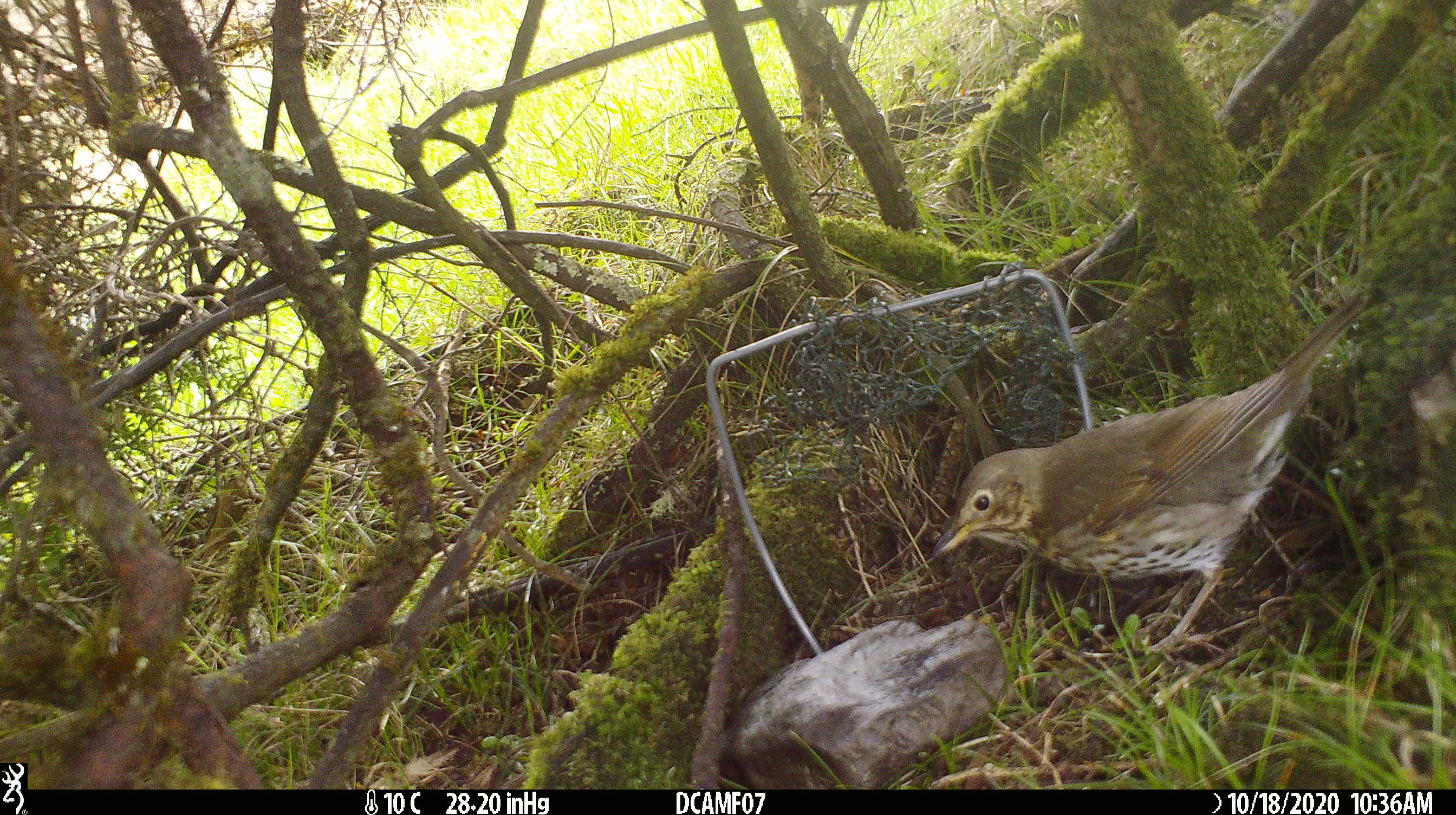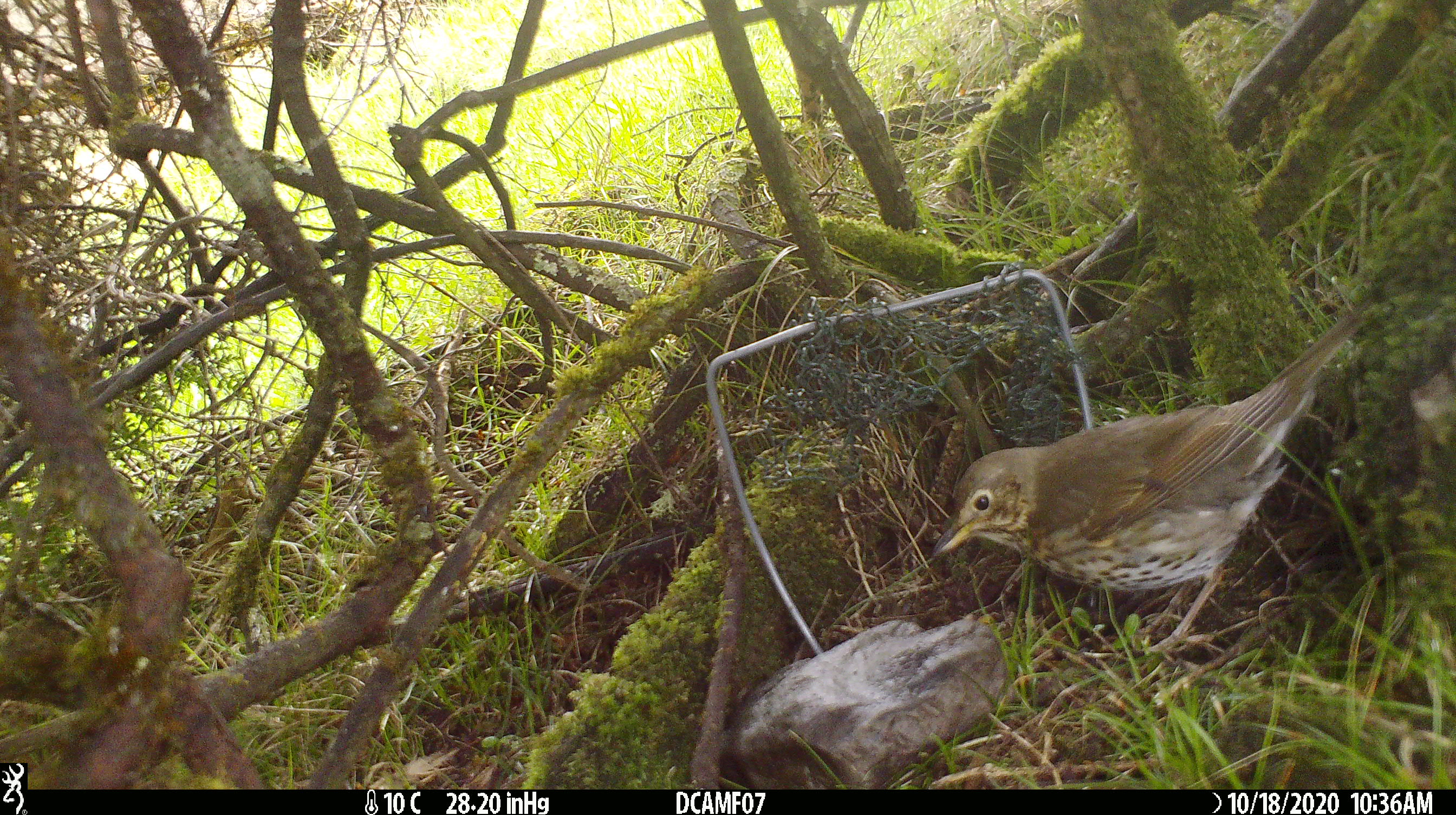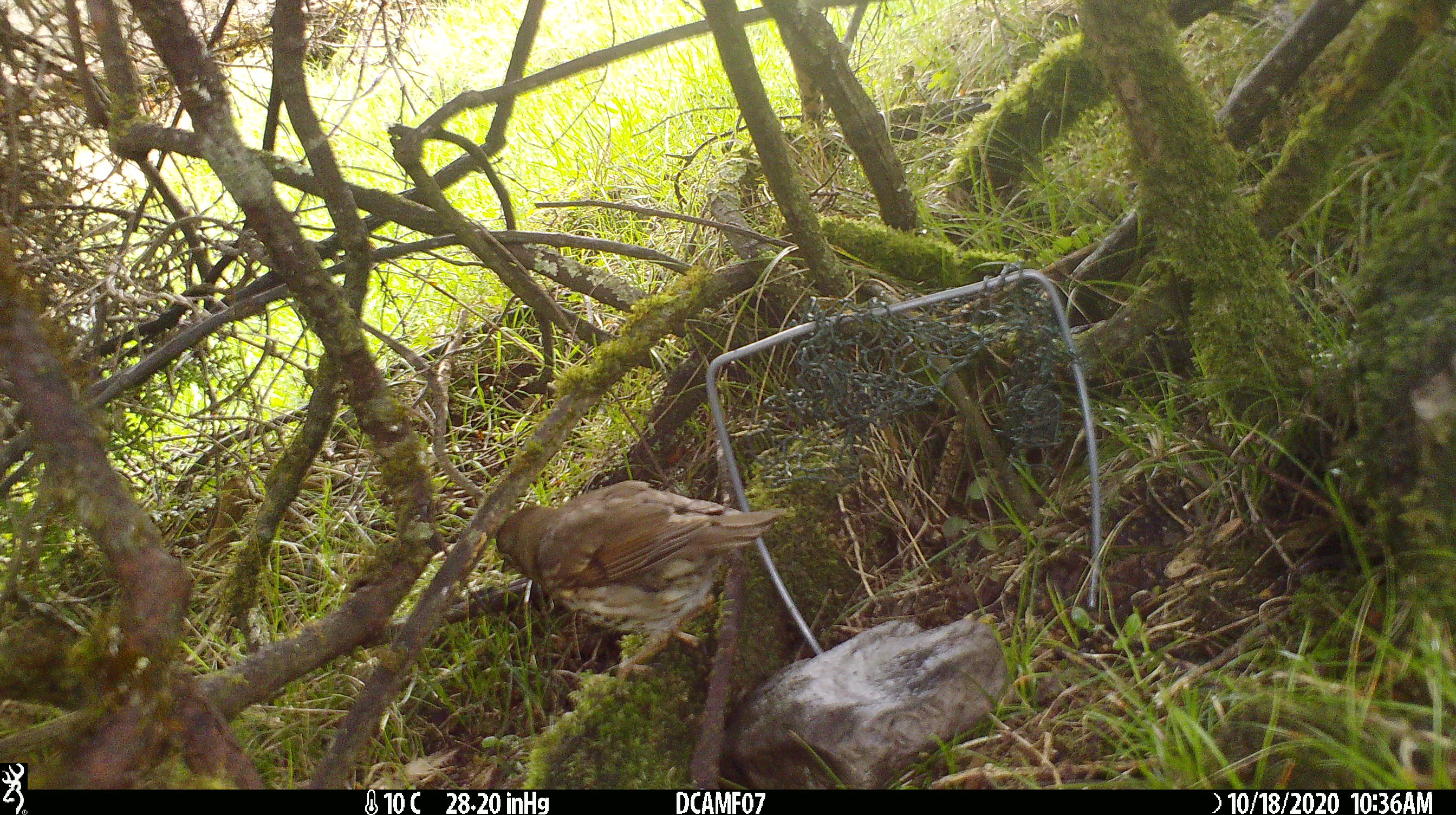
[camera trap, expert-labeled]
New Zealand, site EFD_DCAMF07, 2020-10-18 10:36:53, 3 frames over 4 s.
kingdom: Animalia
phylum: Chordata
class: Aves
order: Passeriformes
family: Turdidae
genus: Turdus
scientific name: Turdus philomelos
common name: song thrush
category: thrush